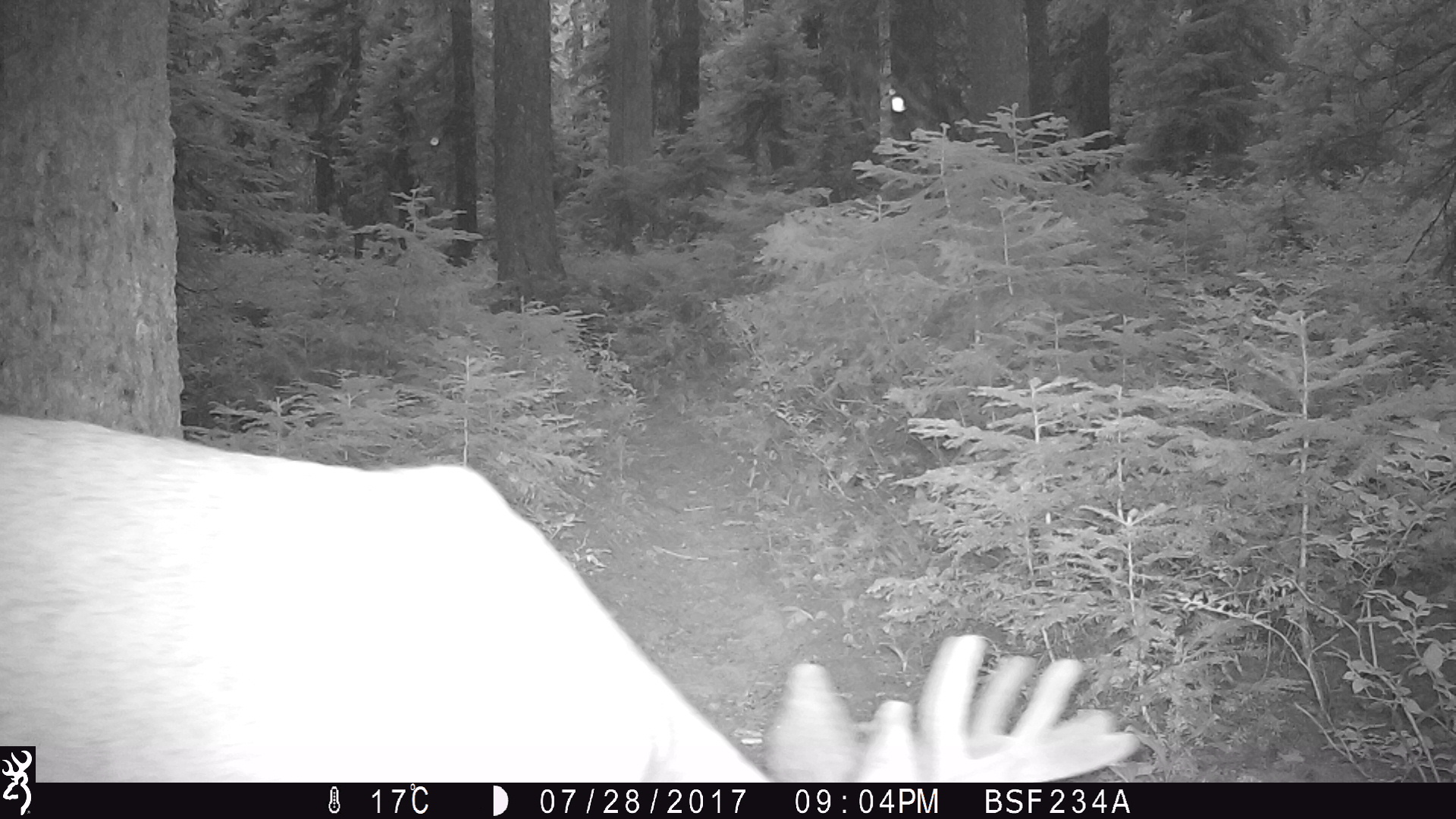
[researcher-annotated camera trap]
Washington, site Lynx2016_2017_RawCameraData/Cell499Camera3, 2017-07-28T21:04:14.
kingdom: Animalia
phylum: Chordata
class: Mammalia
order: Artiodactyla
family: Cervidae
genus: Odocoileus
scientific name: Odocoileus hemionus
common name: mule deer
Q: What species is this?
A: Odocoileus hemionus (mule deer).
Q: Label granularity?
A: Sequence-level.